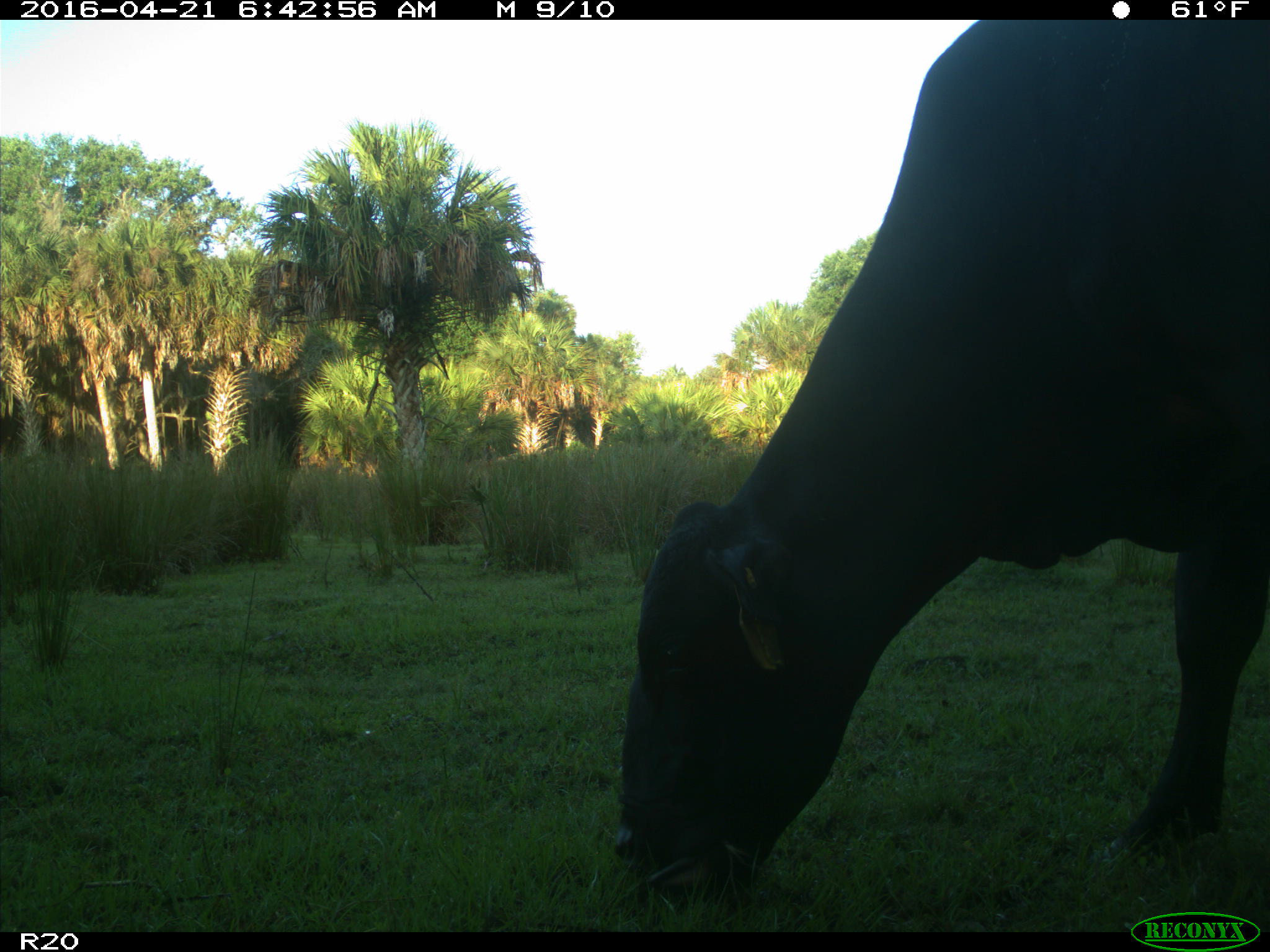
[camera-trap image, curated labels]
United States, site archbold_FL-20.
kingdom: Animalia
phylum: Chordata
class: Mammalia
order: Artiodactyla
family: Bovidae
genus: Bos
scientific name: Bos taurus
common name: domestic cow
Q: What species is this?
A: Bos taurus (domestic cow).